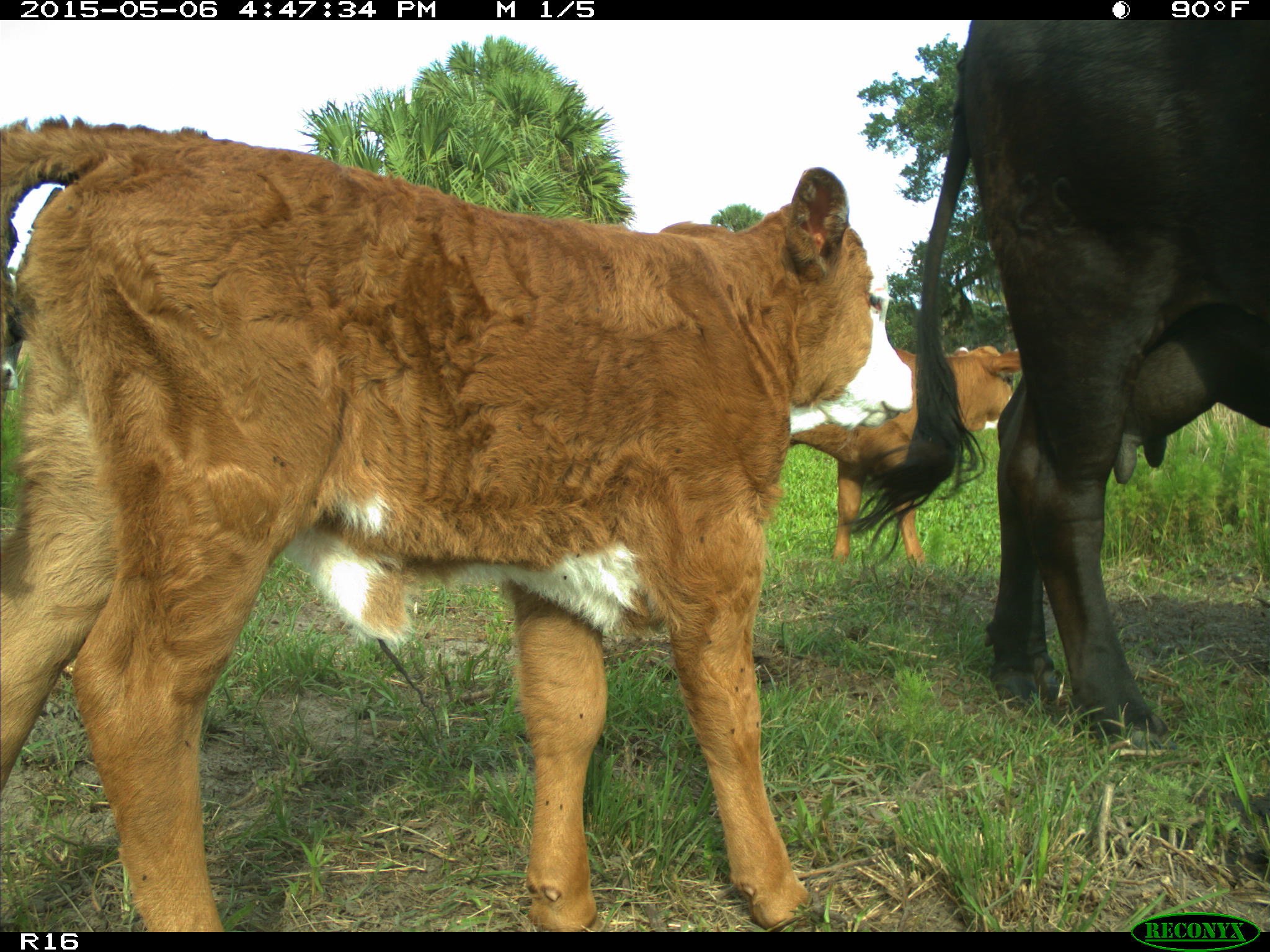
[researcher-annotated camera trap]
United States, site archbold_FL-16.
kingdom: Animalia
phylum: Chordata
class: Mammalia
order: Artiodactyla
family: Bovidae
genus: Bos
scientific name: Bos taurus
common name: domestic cow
Bos taurus (domestic cow).